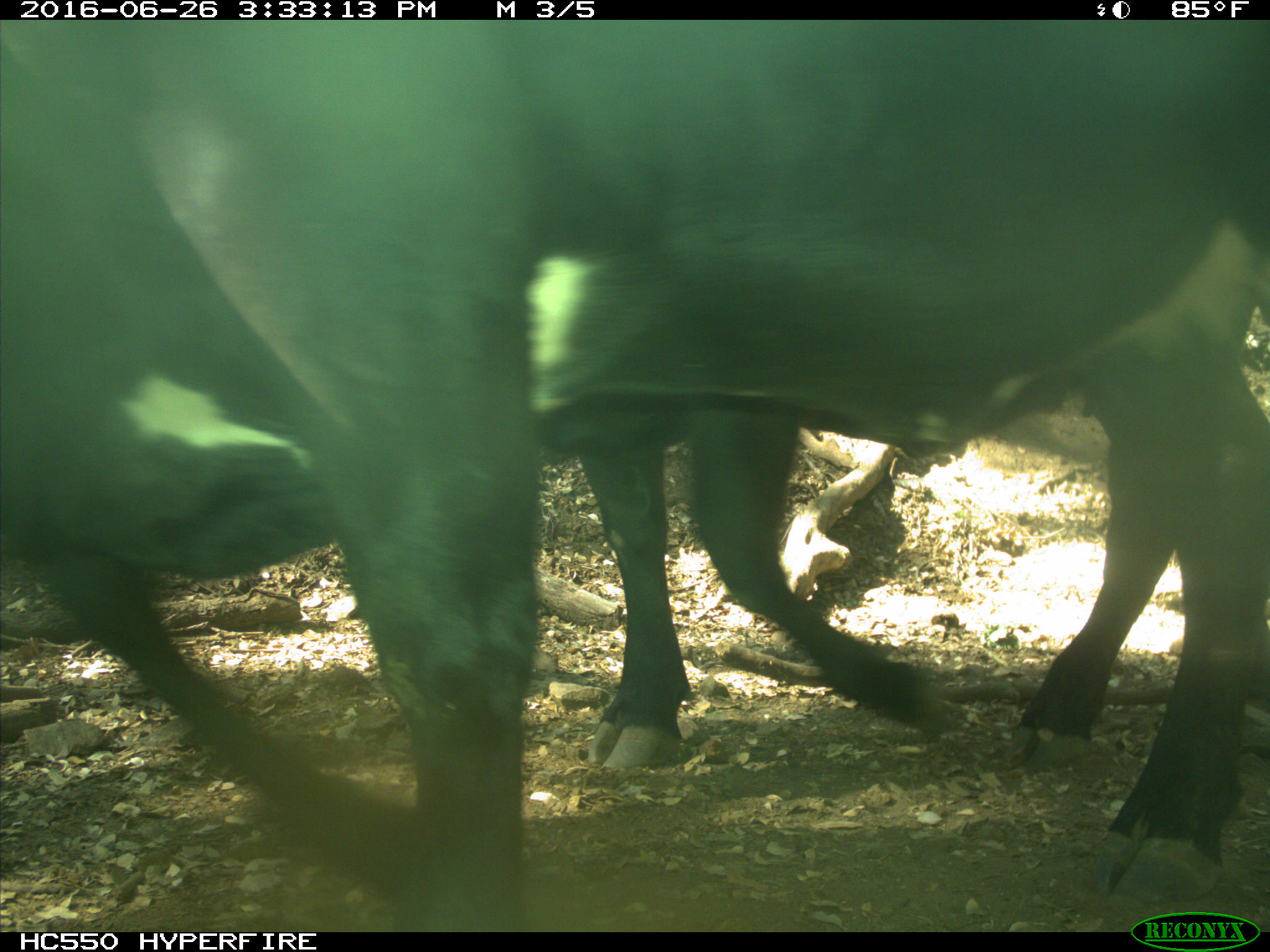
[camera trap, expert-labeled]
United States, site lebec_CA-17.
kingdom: Animalia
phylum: Chordata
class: Mammalia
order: Artiodactyla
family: Bovidae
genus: Bos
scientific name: Bos taurus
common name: domestic cow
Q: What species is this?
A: Bos taurus (domestic cow).